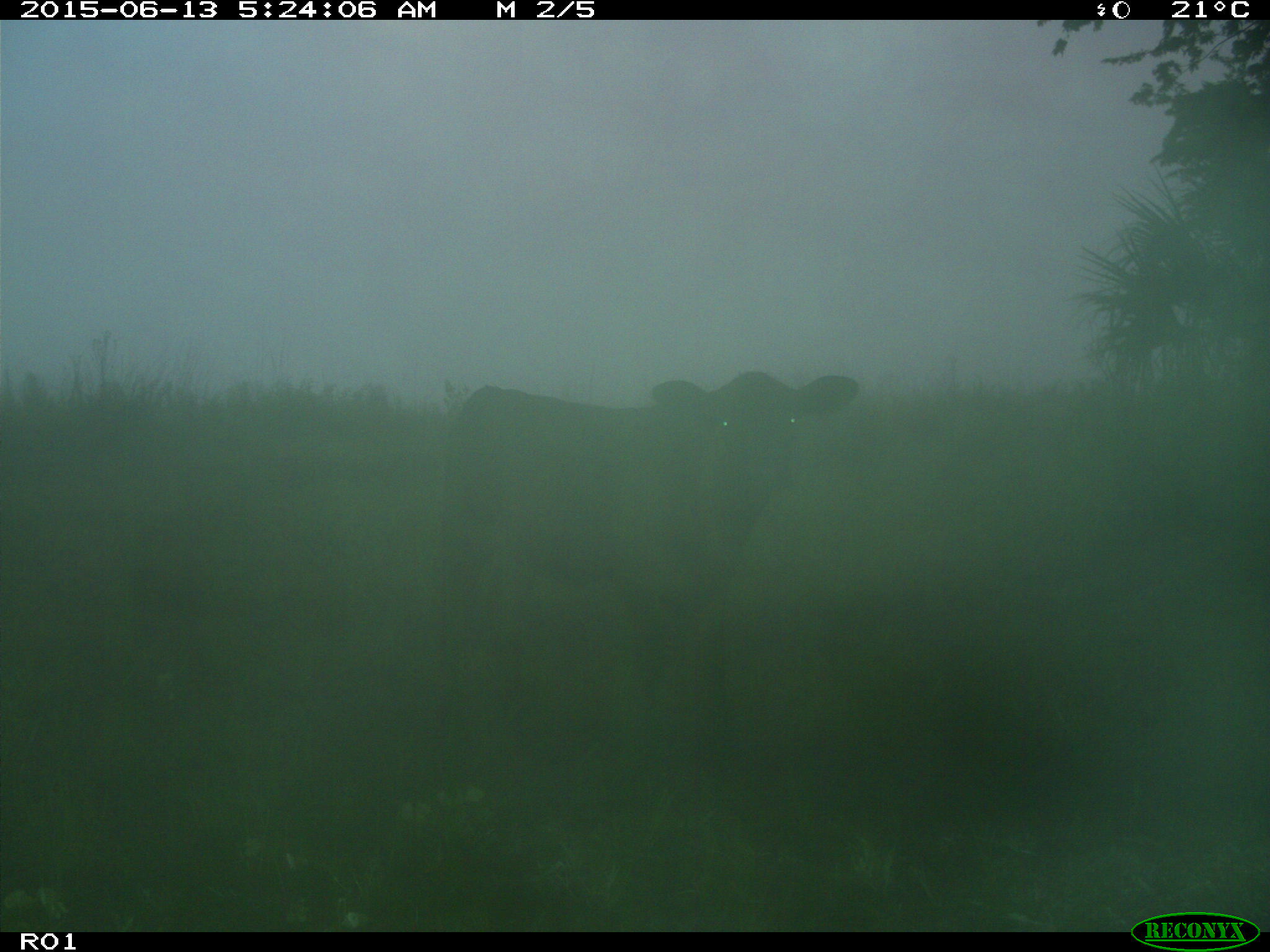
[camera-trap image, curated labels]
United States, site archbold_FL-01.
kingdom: Animalia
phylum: Chordata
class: Mammalia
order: Artiodactyla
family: Bovidae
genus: Bos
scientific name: Bos taurus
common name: domestic cow